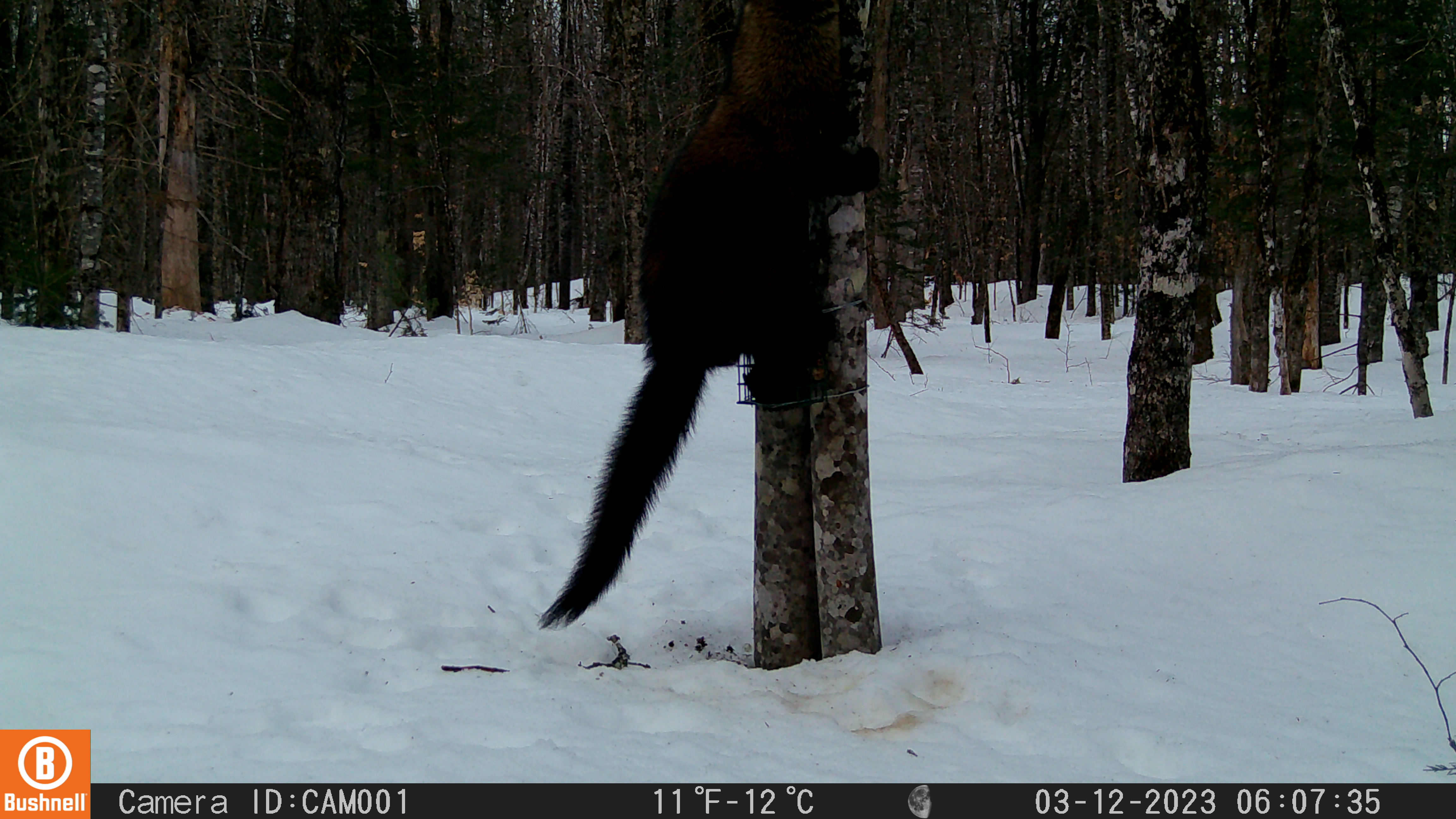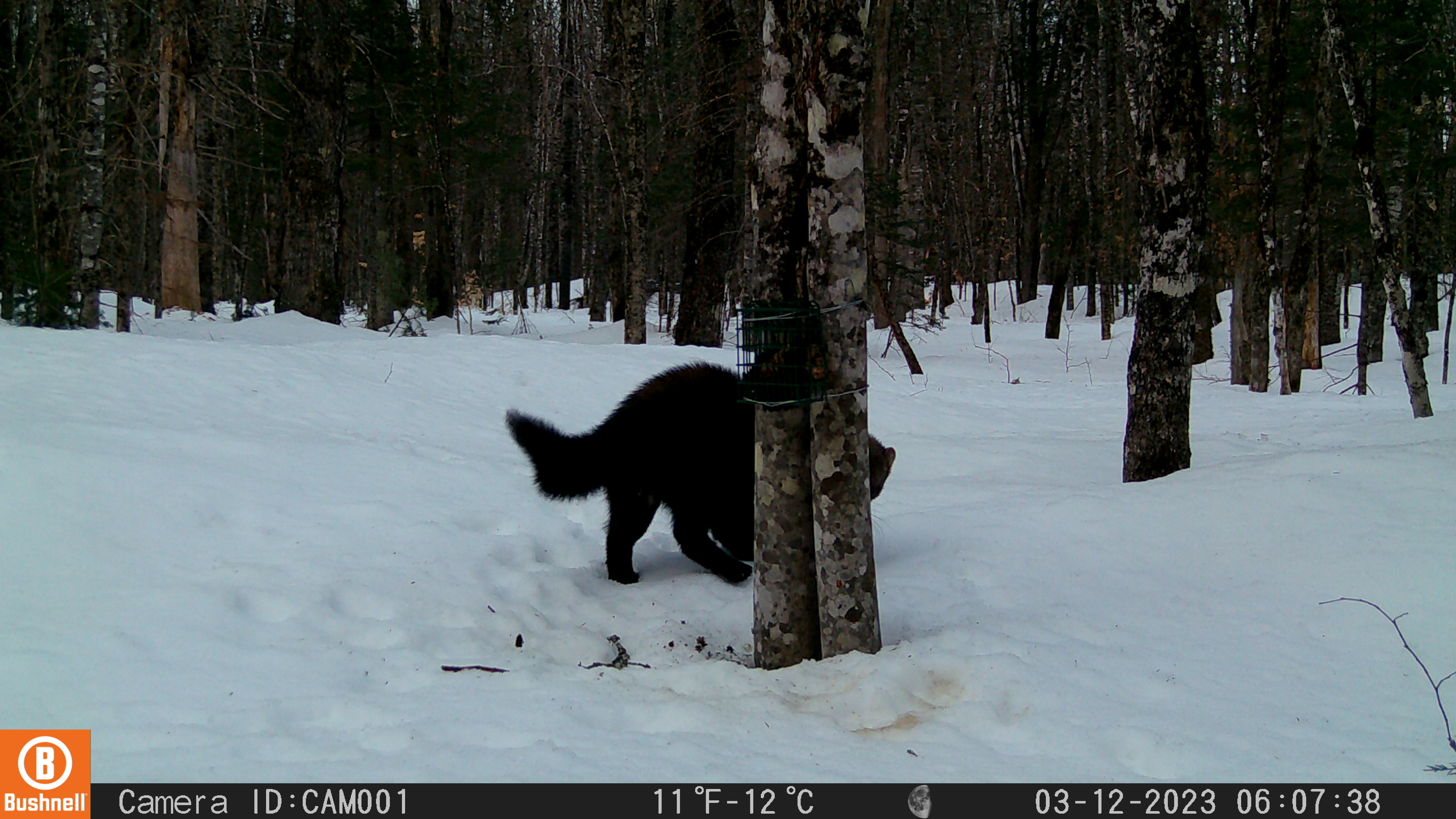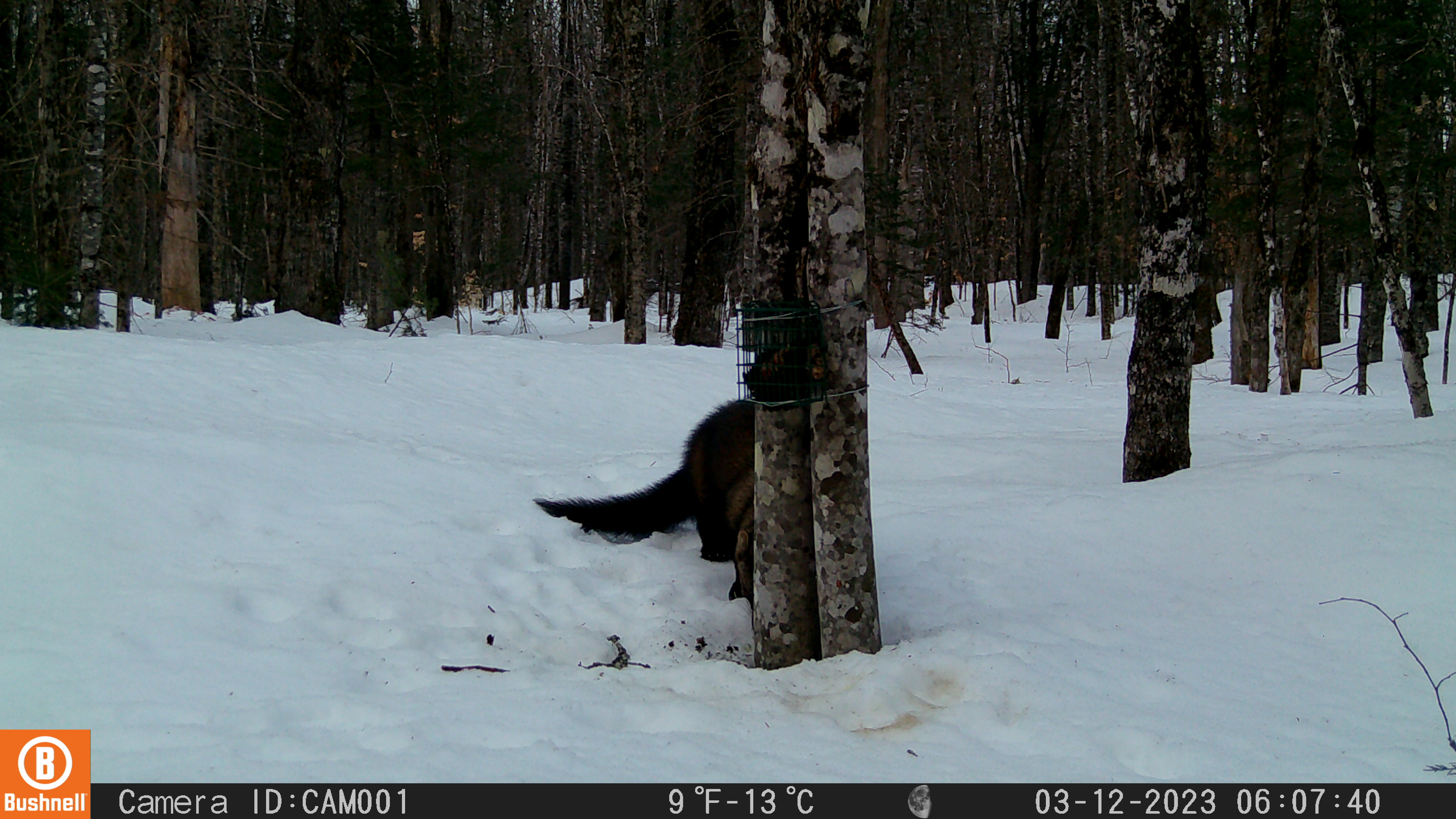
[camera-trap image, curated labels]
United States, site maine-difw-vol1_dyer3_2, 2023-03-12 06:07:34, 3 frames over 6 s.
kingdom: Animalia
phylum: Chordata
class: Mammalia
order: Carnivora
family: Mustelidae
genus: Pekania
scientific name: Pekania pennanti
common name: fisher